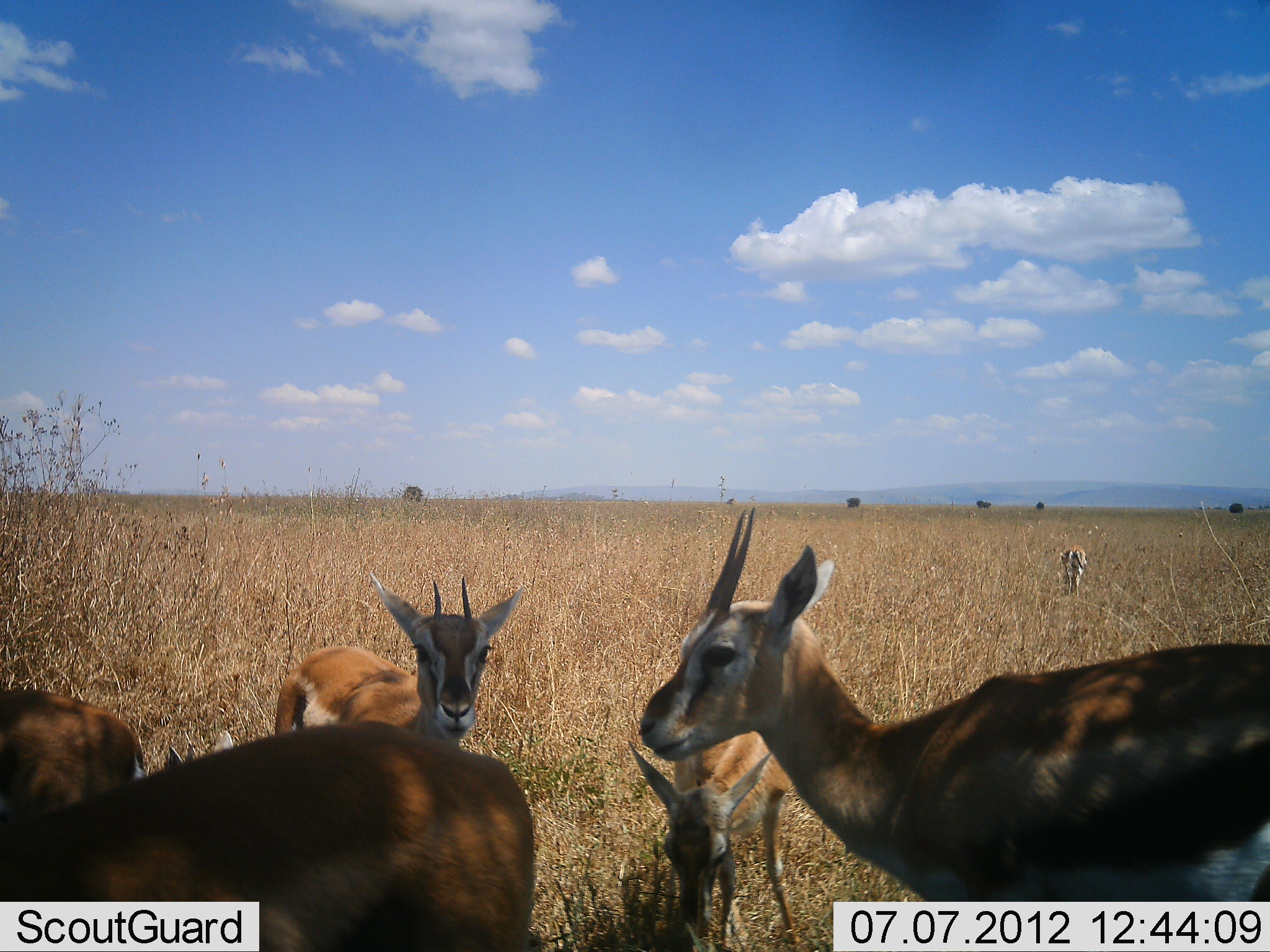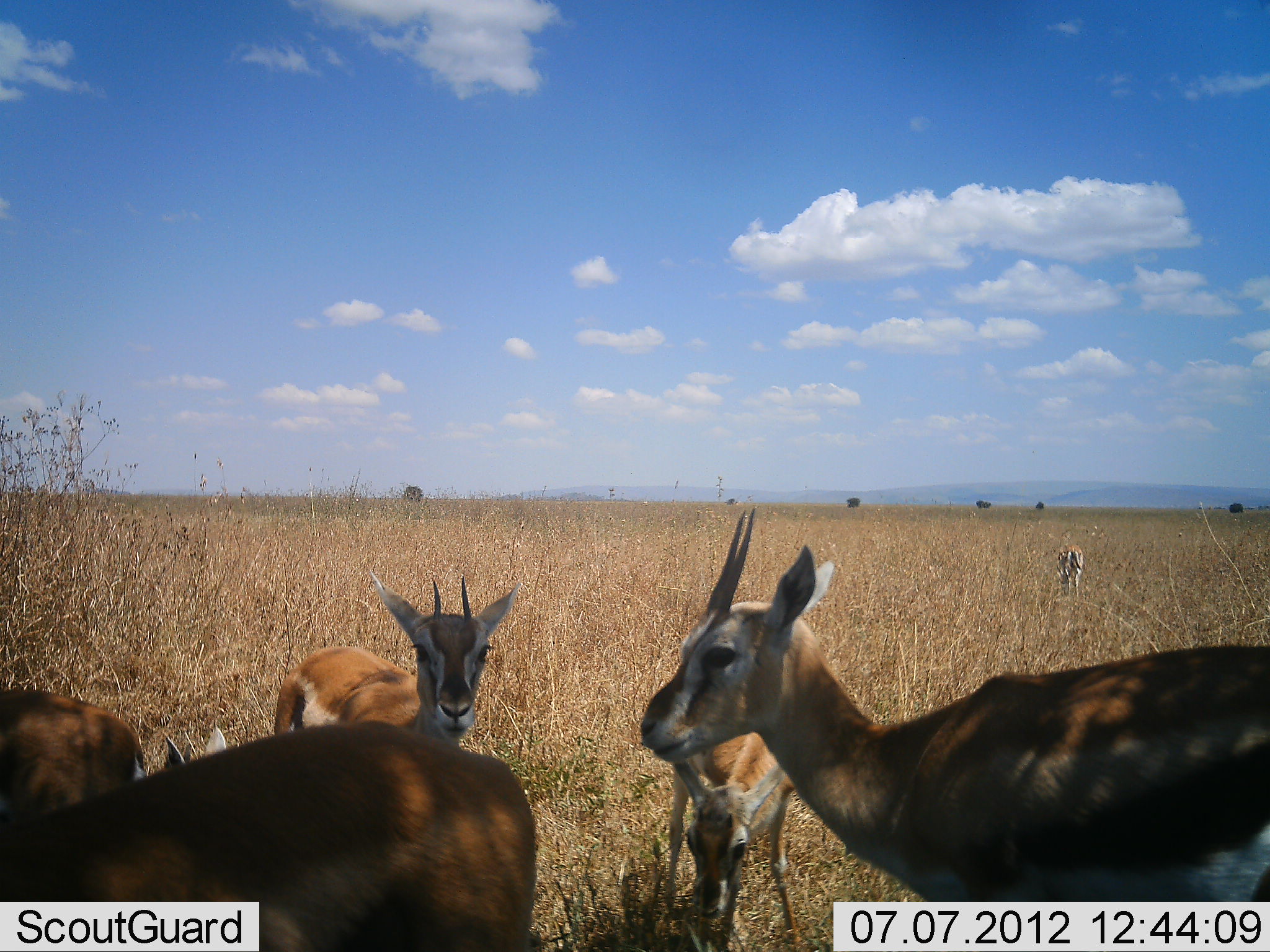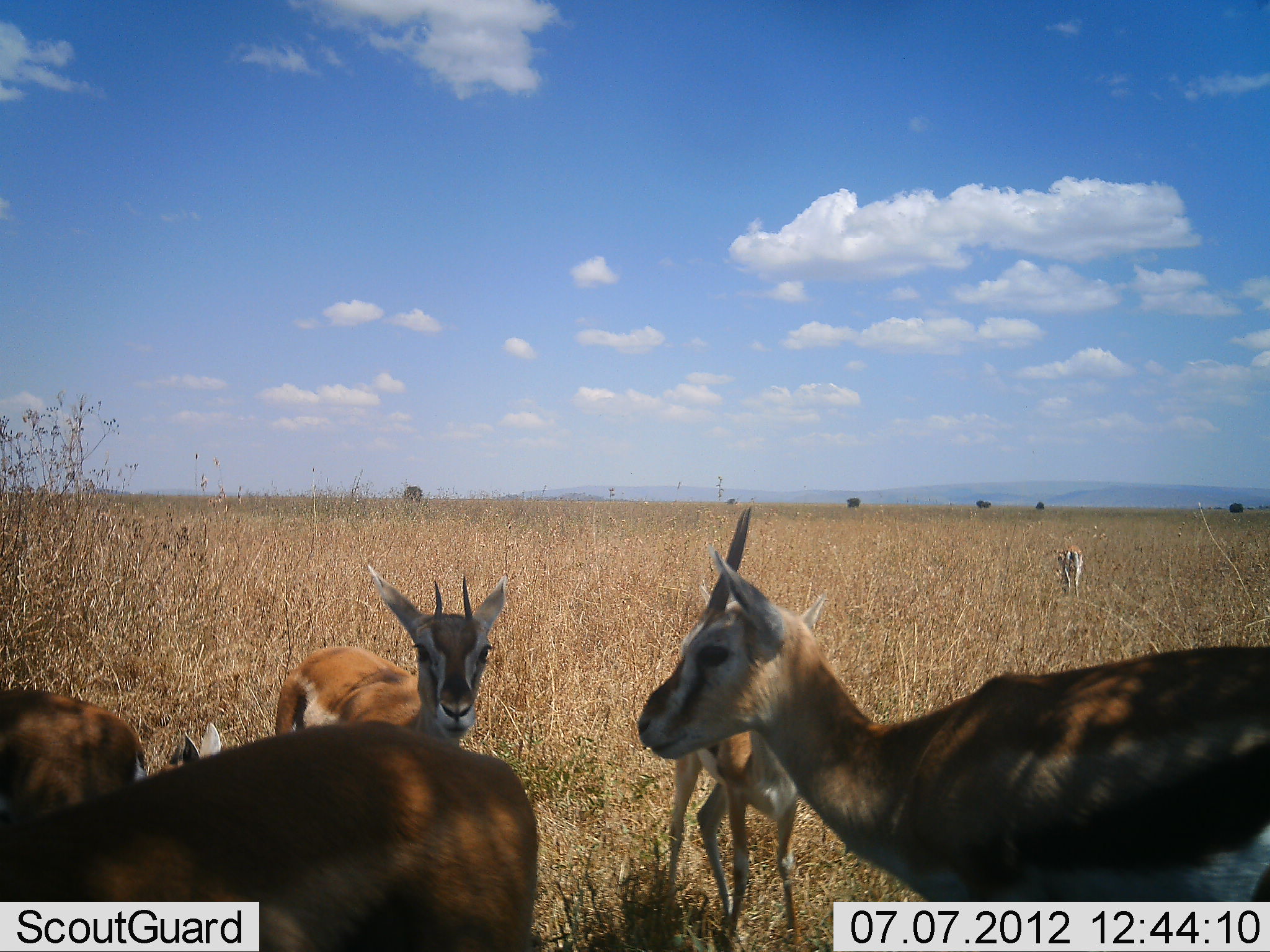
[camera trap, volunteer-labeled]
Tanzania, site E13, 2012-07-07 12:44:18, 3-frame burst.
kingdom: Animalia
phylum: Chordata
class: Mammalia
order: Artiodactyla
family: Bovidae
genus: Eudorcas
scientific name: Eudorcas thomsonii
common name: thomson's gazelle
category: gazellethomsons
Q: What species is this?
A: Gazellethomsons (thomson's gazelle) (Eudorcas thomsonii).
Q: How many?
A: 6.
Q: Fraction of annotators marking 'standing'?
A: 90%.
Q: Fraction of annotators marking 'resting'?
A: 10%.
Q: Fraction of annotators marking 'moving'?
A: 0%.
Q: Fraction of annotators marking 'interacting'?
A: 0%.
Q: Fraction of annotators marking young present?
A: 30%.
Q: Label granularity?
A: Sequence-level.